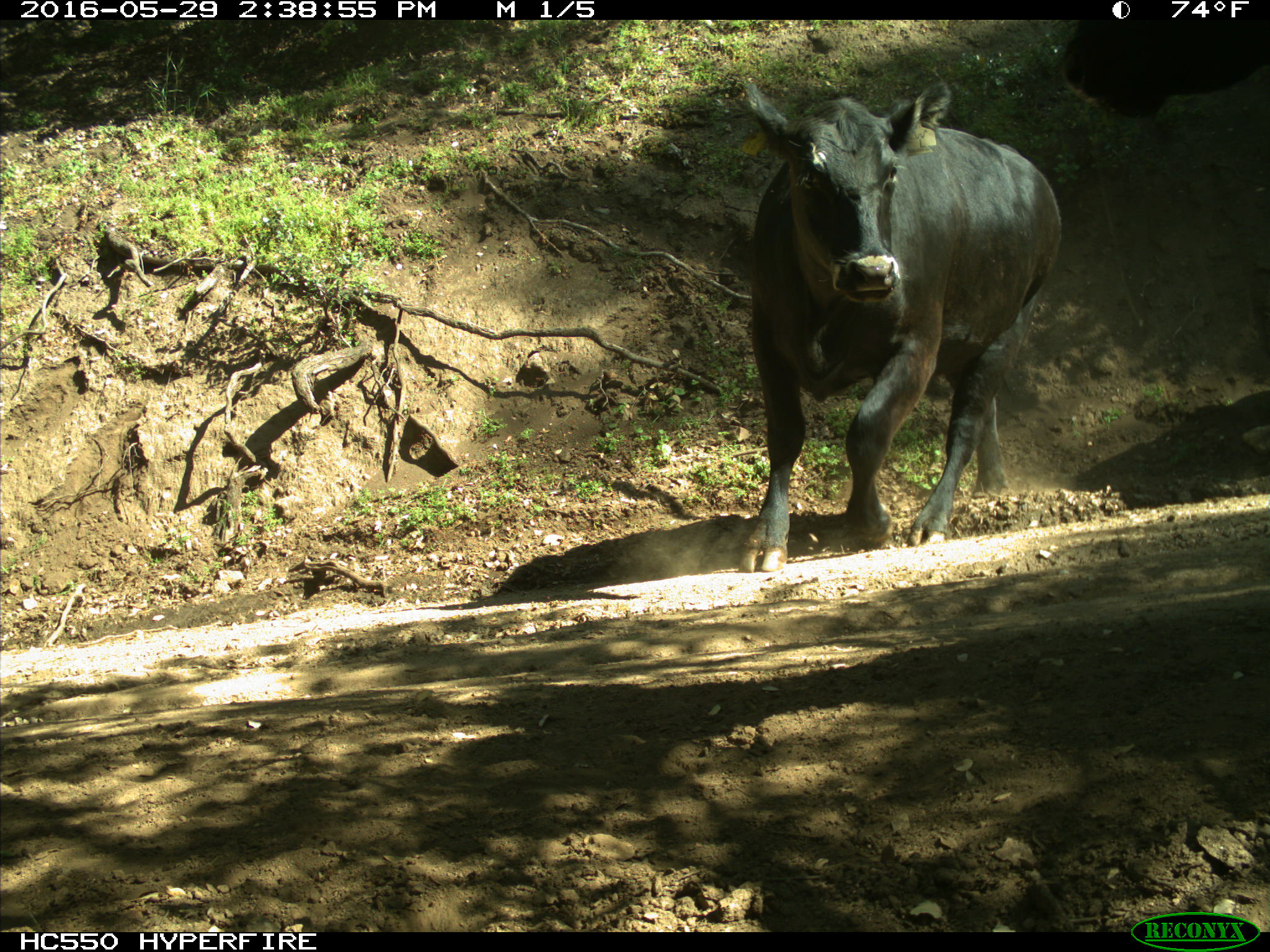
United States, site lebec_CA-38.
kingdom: Animalia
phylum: Chordata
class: Mammalia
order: Artiodactyla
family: Bovidae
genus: Bos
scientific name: Bos taurus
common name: domestic cow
Bos taurus (domestic cow).